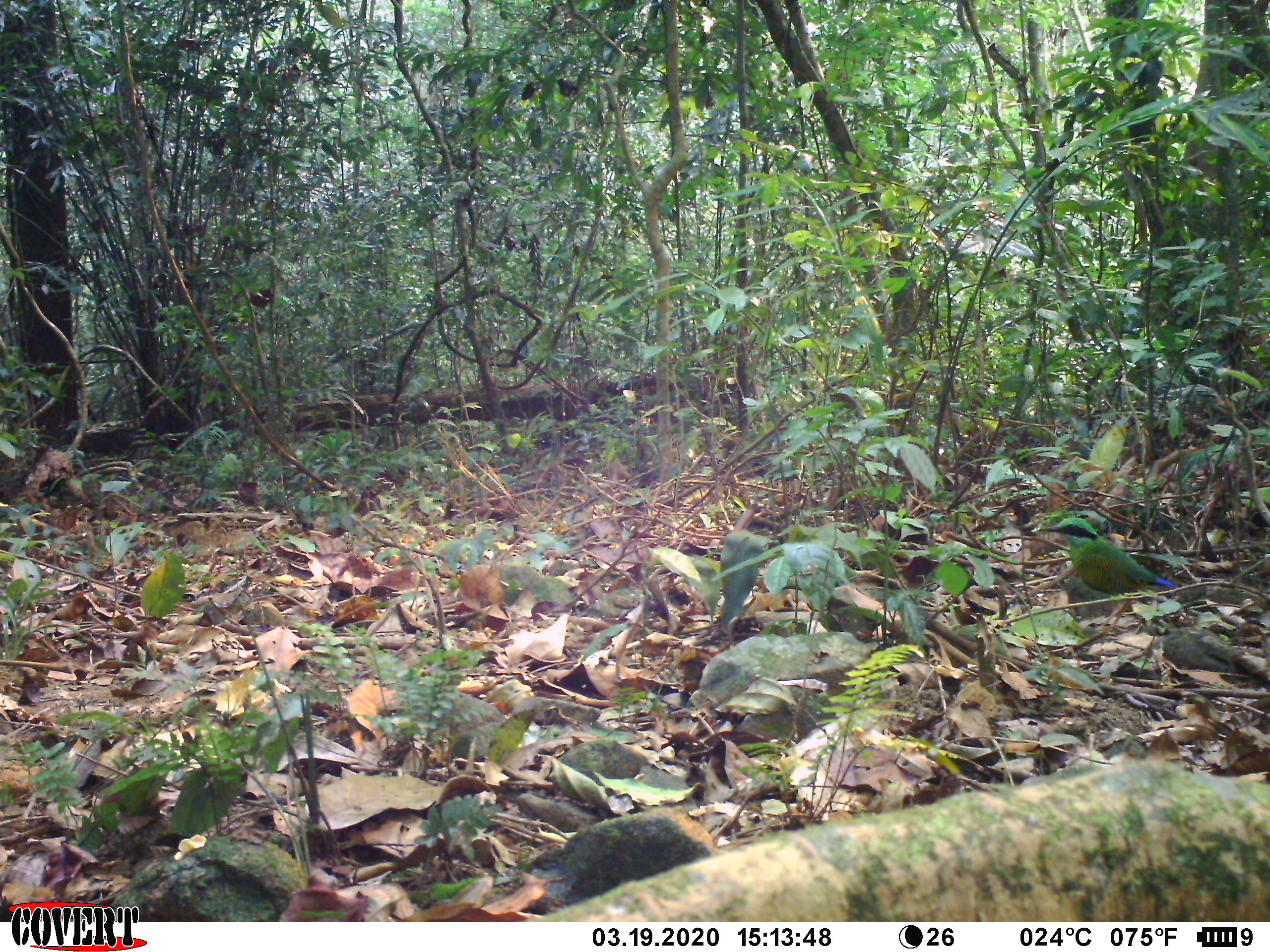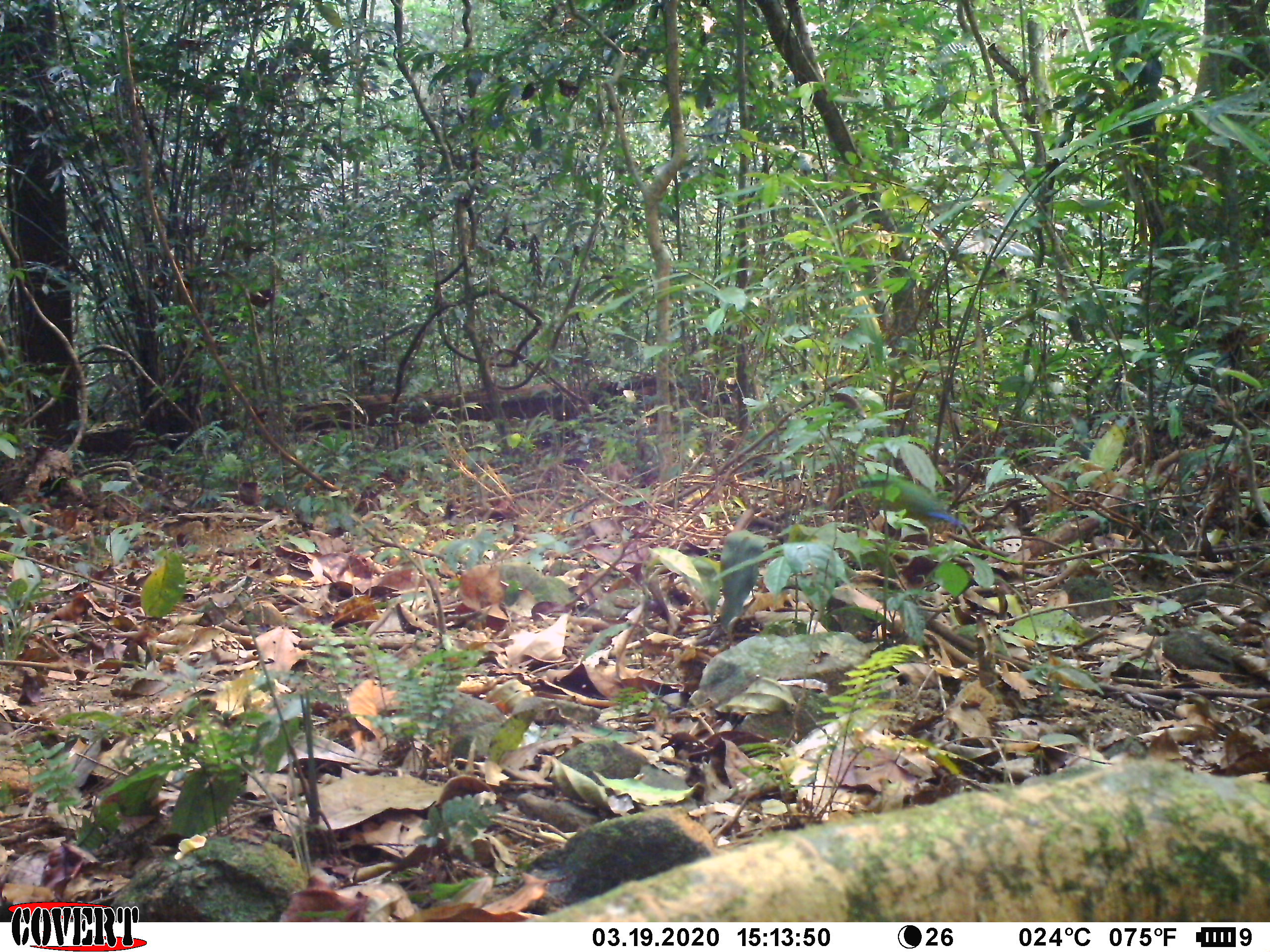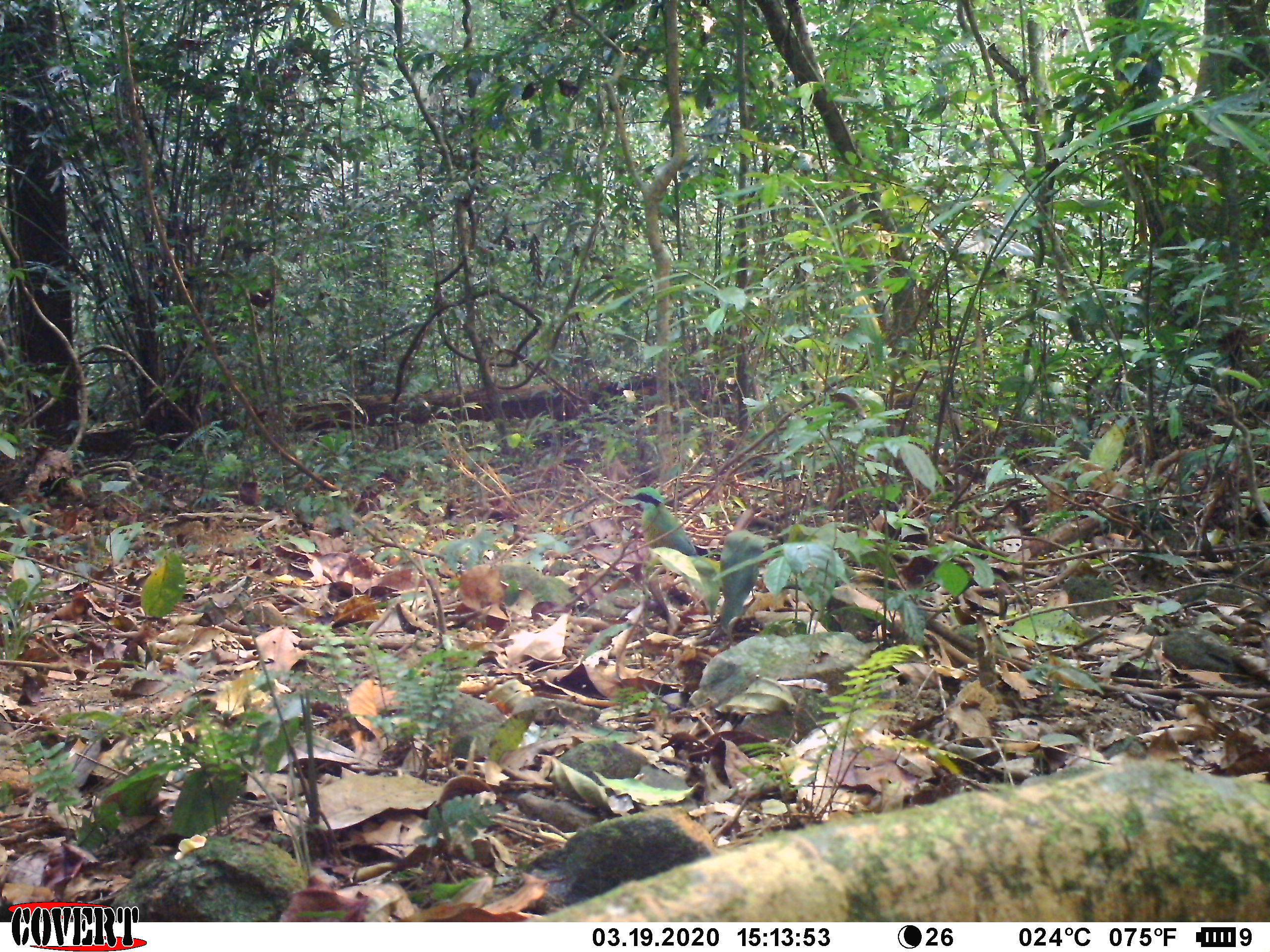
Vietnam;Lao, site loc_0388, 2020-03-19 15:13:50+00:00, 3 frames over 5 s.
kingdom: Animalia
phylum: Chordata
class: Aves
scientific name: Aves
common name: bird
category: unidentified bird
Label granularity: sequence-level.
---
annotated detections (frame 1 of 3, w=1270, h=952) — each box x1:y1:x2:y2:
unidentified bird: 1037:517:1178:635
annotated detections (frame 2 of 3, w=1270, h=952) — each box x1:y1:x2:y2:
unidentified bird: 844:473:964:540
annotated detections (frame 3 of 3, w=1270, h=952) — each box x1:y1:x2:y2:
unidentified bird: 624:486:713:577